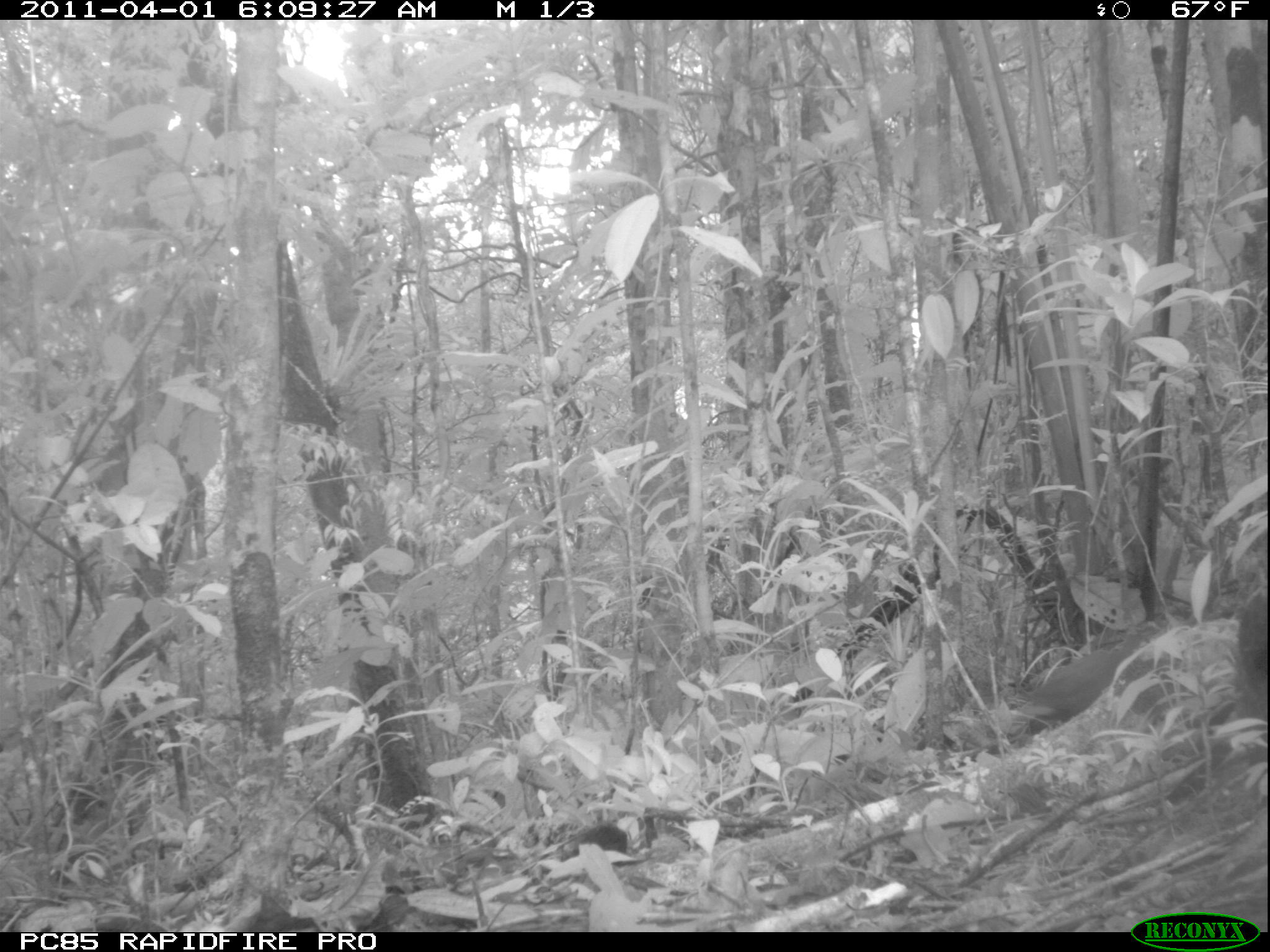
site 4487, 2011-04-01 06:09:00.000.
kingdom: Animalia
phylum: Chordata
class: Aves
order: Columbiformes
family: Columbidae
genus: Streptopelia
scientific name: Streptopelia picturata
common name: malagasy turtle dove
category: nesoenas picturata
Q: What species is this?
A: Nesoenas picturata (malagasy turtle dove) (Streptopelia picturata).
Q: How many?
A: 1.